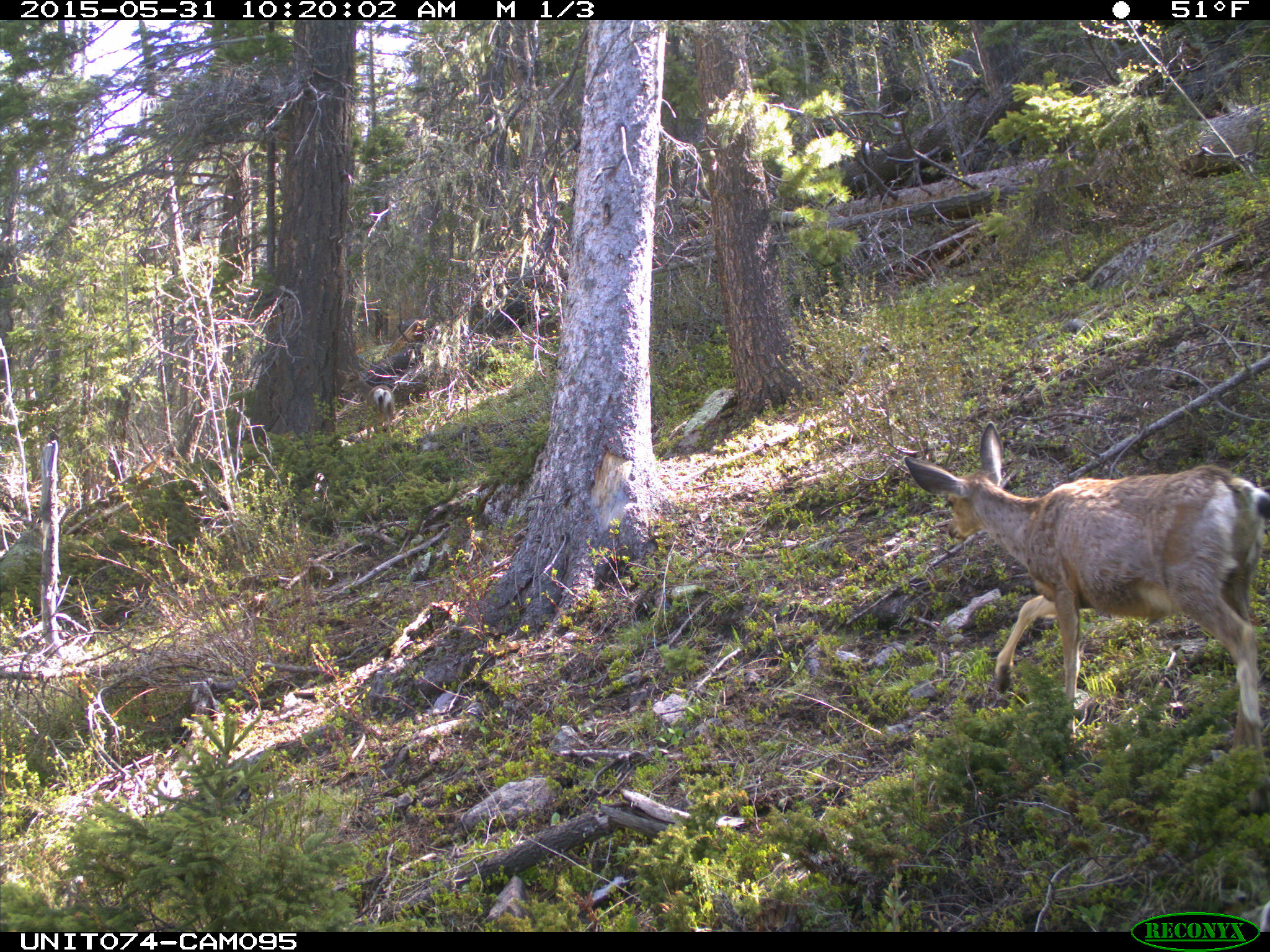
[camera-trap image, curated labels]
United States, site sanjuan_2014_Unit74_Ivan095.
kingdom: Animalia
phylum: Chordata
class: Mammalia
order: Artiodactyla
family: Cervidae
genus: Odocoileus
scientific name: Odocoileus hemionus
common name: mule deer